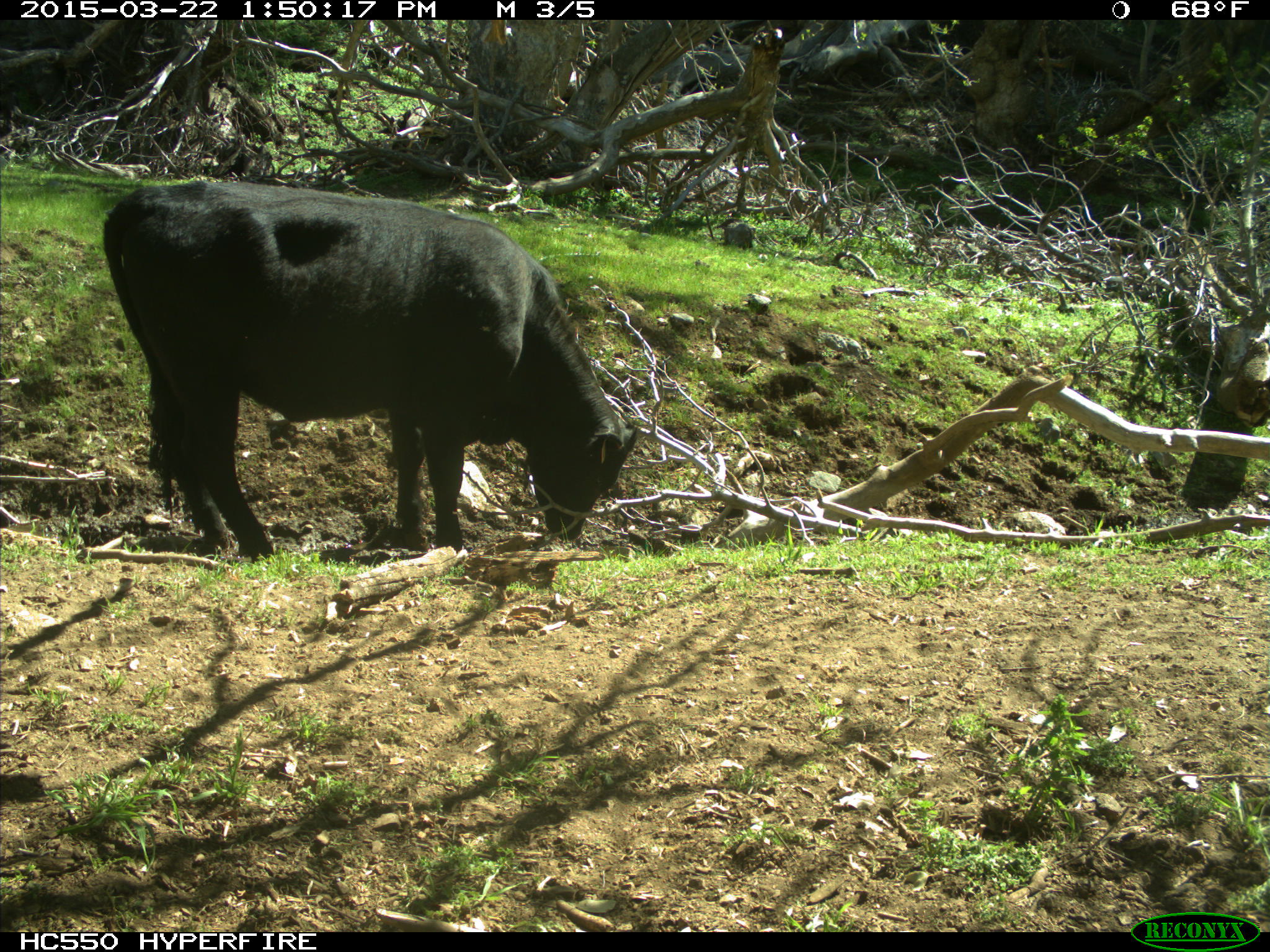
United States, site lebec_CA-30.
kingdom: Animalia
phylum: Chordata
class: Mammalia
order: Artiodactyla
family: Bovidae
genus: Bos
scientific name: Bos taurus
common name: domestic cow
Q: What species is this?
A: Bos taurus (domestic cow).